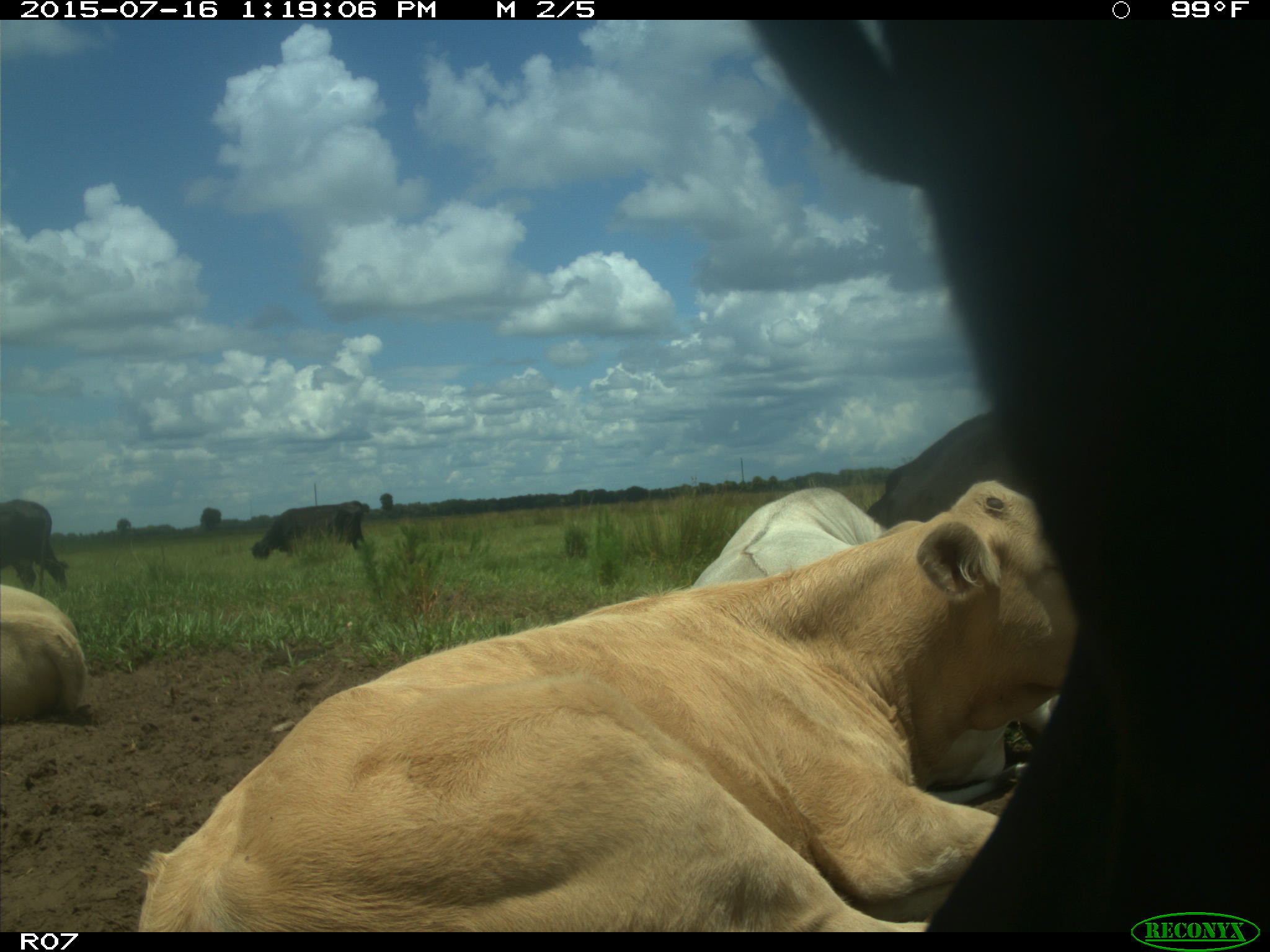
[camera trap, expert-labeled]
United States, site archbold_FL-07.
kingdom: Animalia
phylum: Chordata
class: Mammalia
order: Artiodactyla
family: Bovidae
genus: Bos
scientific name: Bos taurus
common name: domestic cow